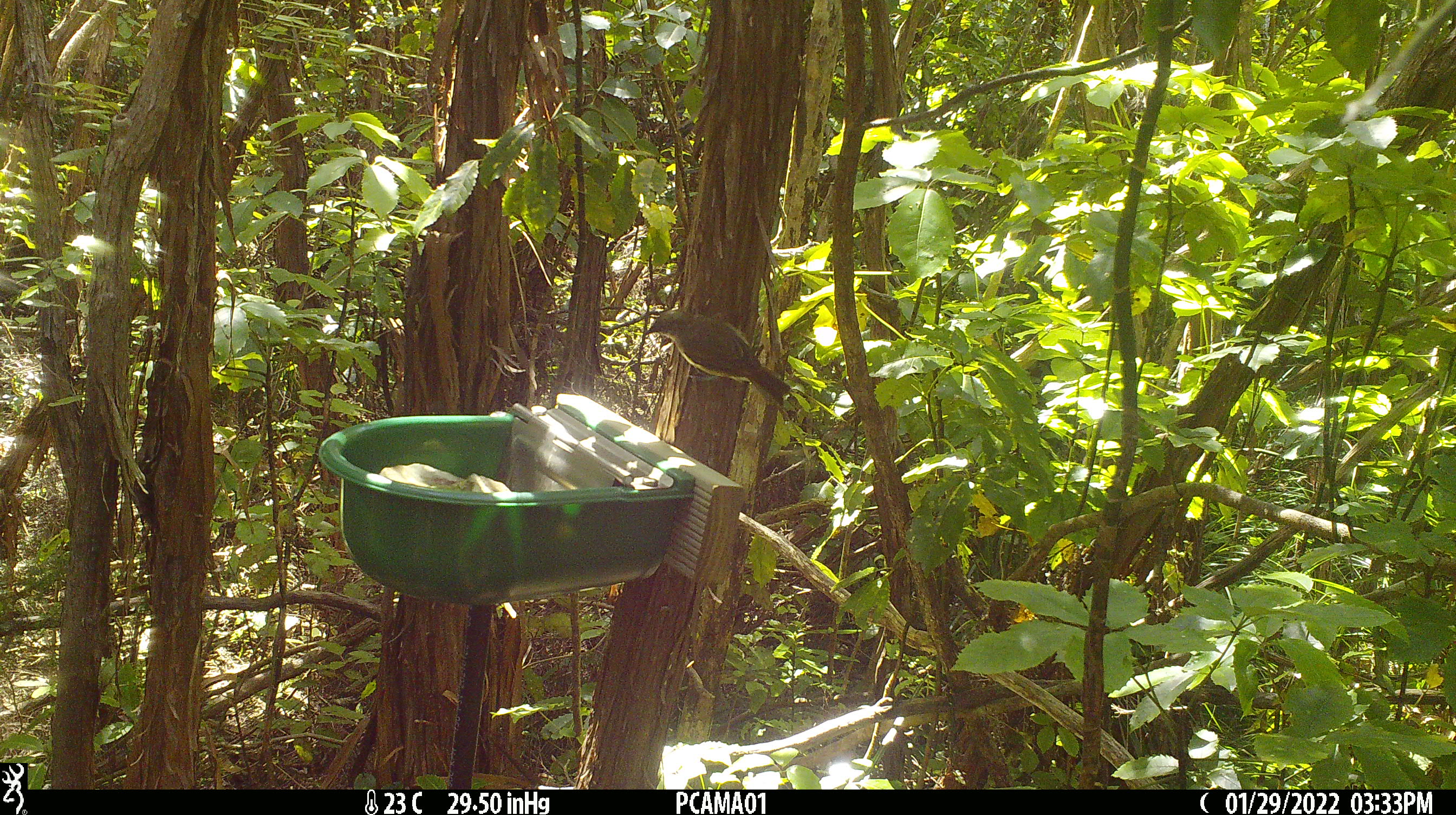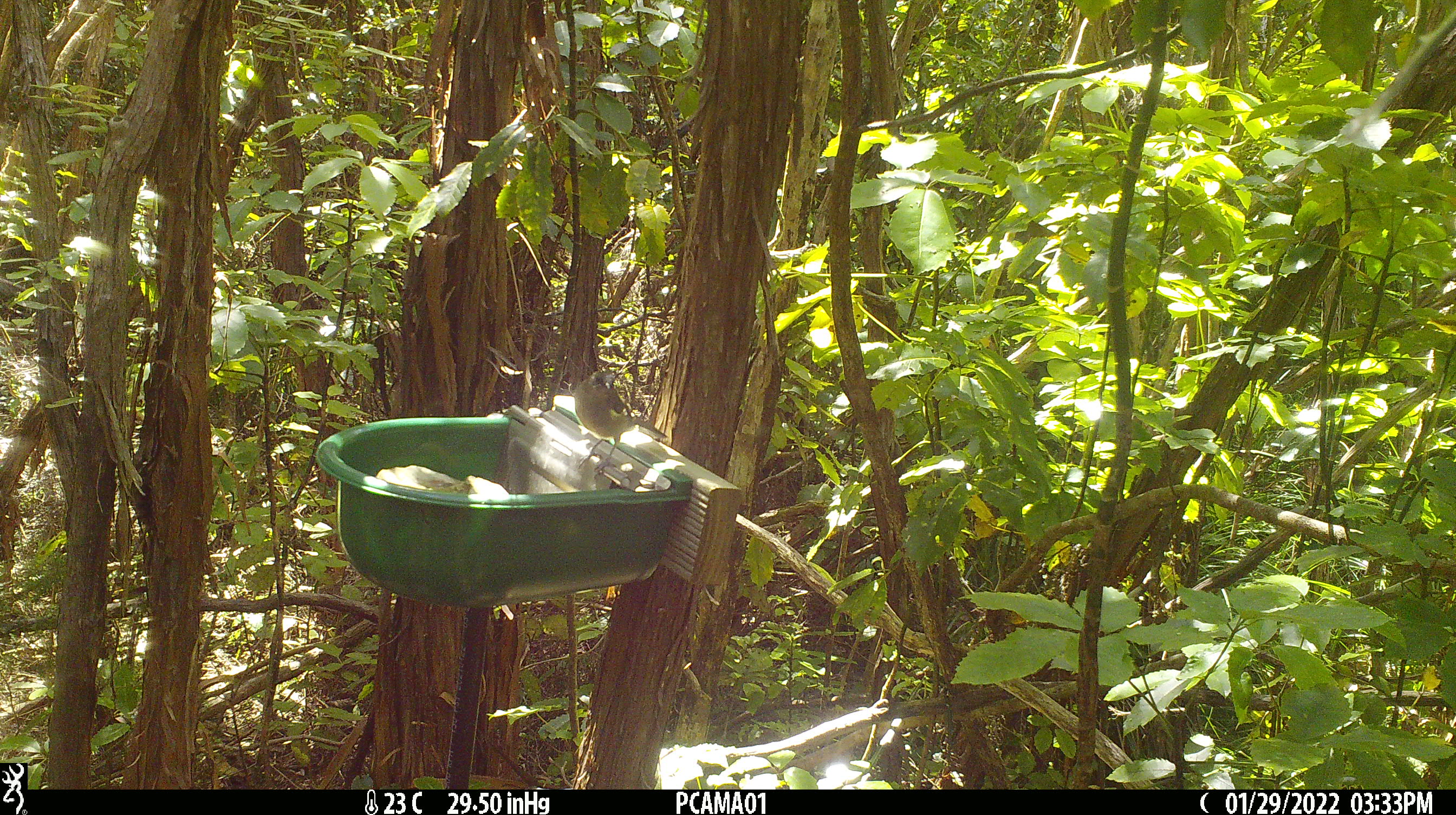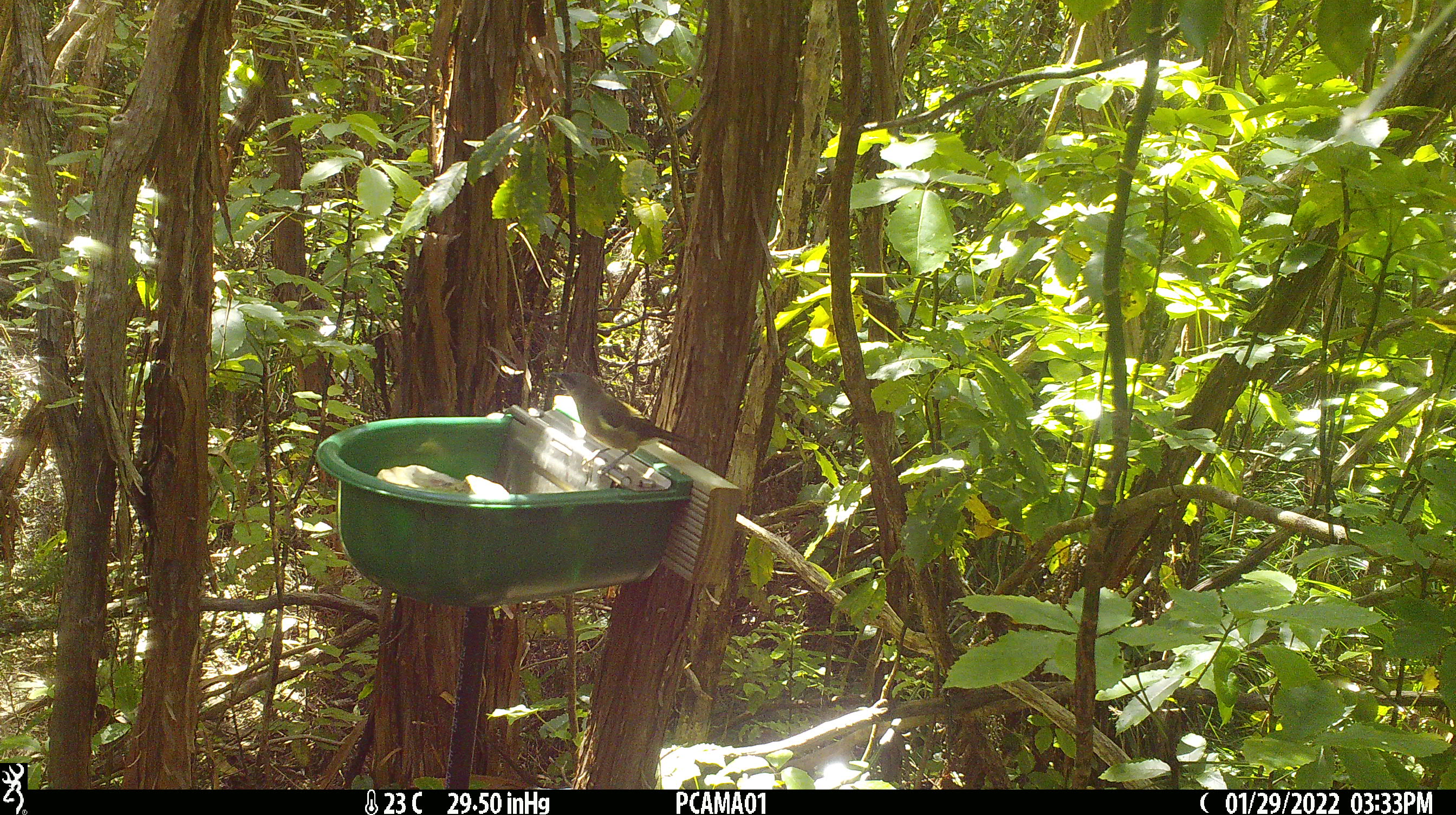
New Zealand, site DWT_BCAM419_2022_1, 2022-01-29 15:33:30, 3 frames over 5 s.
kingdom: Animalia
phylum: Chordata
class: Aves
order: Passeriformes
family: Meliphagidae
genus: Anthornis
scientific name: Anthornis melanura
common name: new zealand bellbird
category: bellbird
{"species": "bellbird (new zealand bellbird) (Anthornis melanura)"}